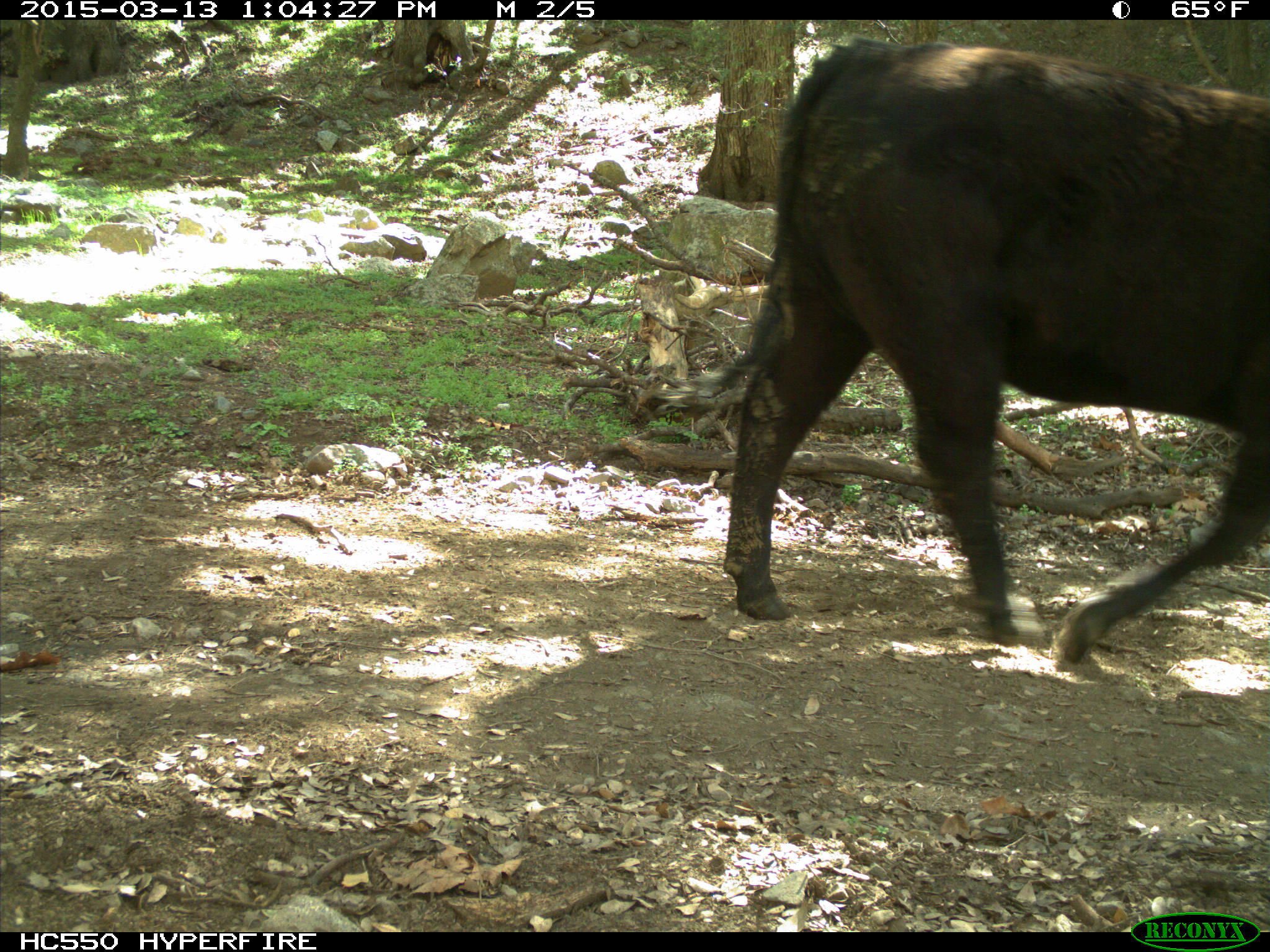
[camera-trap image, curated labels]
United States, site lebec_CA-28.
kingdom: Animalia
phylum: Chordata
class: Mammalia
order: Artiodactyla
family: Bovidae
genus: Bos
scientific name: Bos taurus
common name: domestic cow